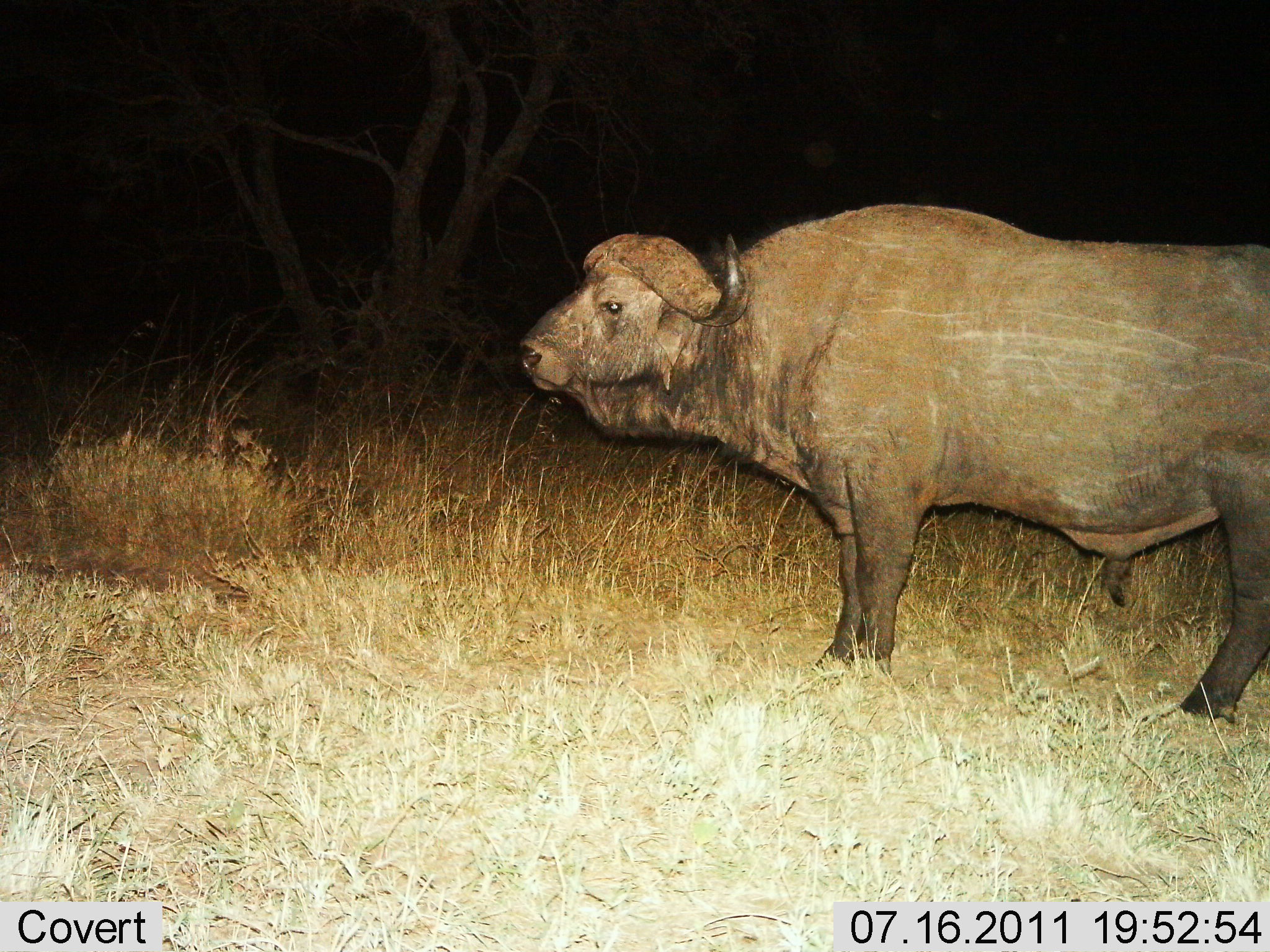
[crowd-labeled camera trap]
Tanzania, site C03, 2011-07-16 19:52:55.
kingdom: Animalia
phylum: Chordata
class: Mammalia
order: Artiodactyla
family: Bovidae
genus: Syncerus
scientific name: Syncerus caffer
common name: cape buffalo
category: buffalo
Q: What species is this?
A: Buffalo (cape buffalo) (Syncerus caffer).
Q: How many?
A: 1.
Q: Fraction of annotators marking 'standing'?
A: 100%.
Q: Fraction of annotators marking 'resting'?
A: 0%.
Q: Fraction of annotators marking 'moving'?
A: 0%.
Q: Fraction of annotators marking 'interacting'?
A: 0%.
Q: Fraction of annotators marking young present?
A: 0%.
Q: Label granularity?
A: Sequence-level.